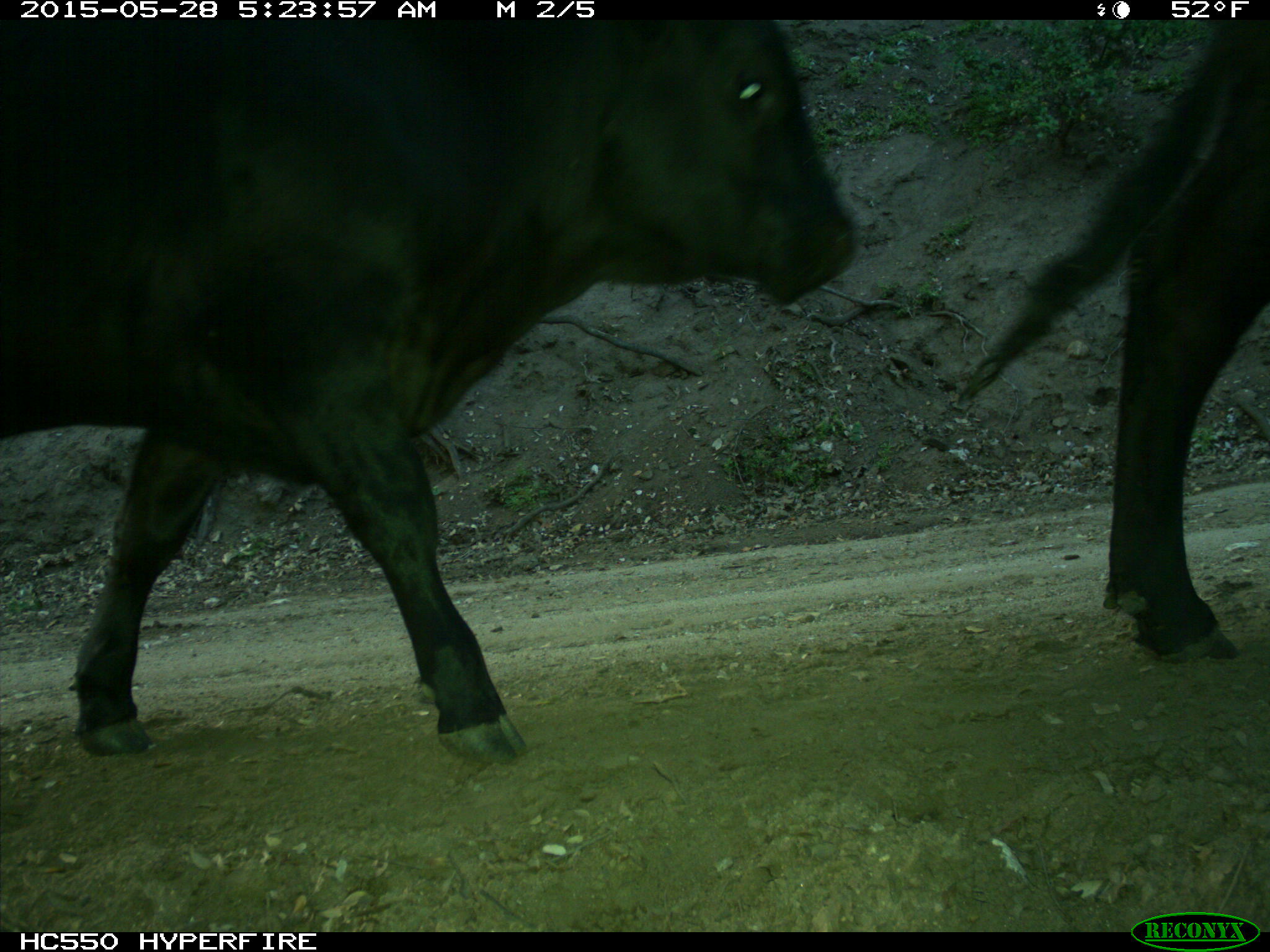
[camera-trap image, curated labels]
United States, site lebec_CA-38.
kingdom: Animalia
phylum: Chordata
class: Mammalia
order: Artiodactyla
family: Bovidae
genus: Bos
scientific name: Bos taurus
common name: domestic cow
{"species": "Bos taurus (domestic cow)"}